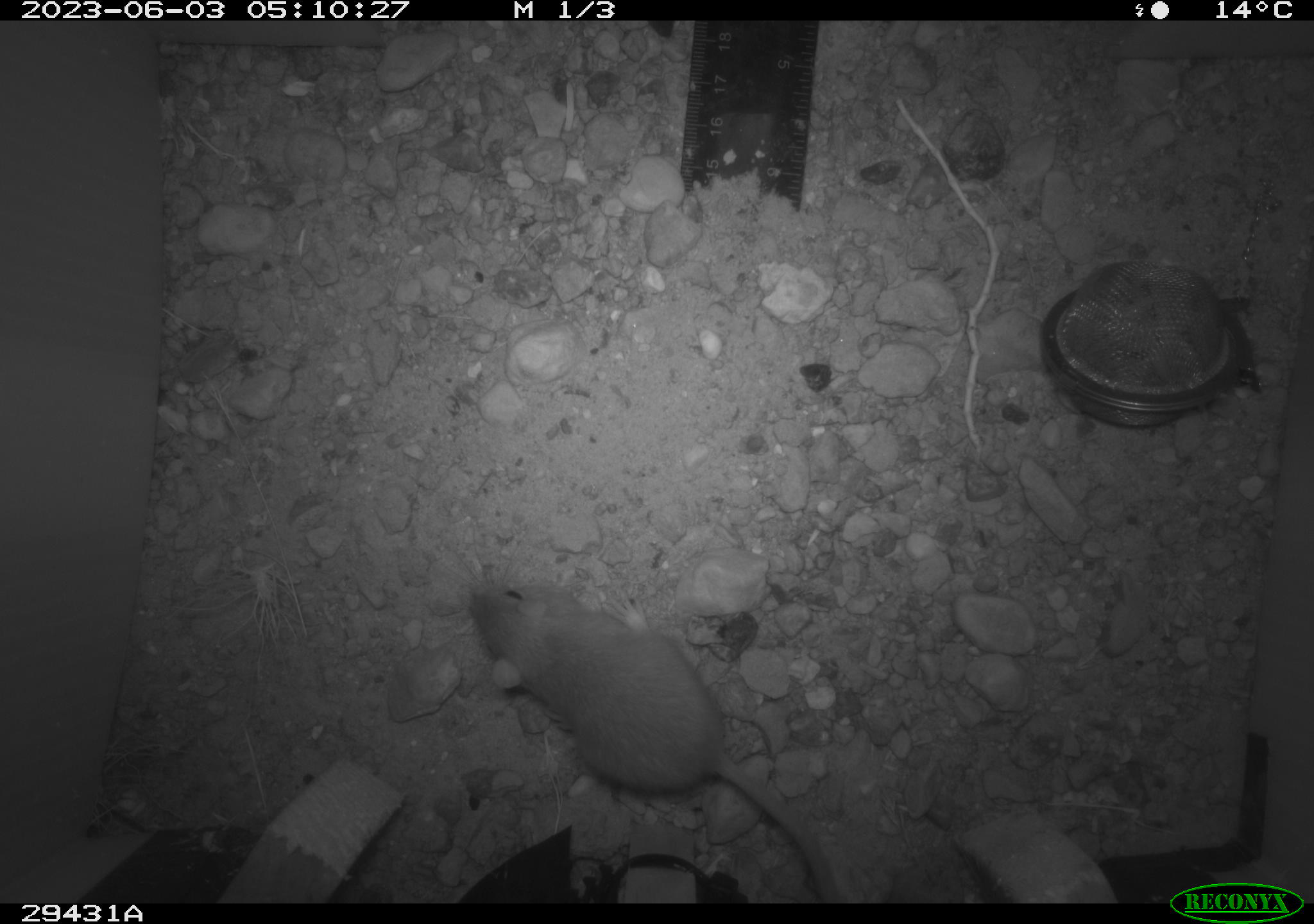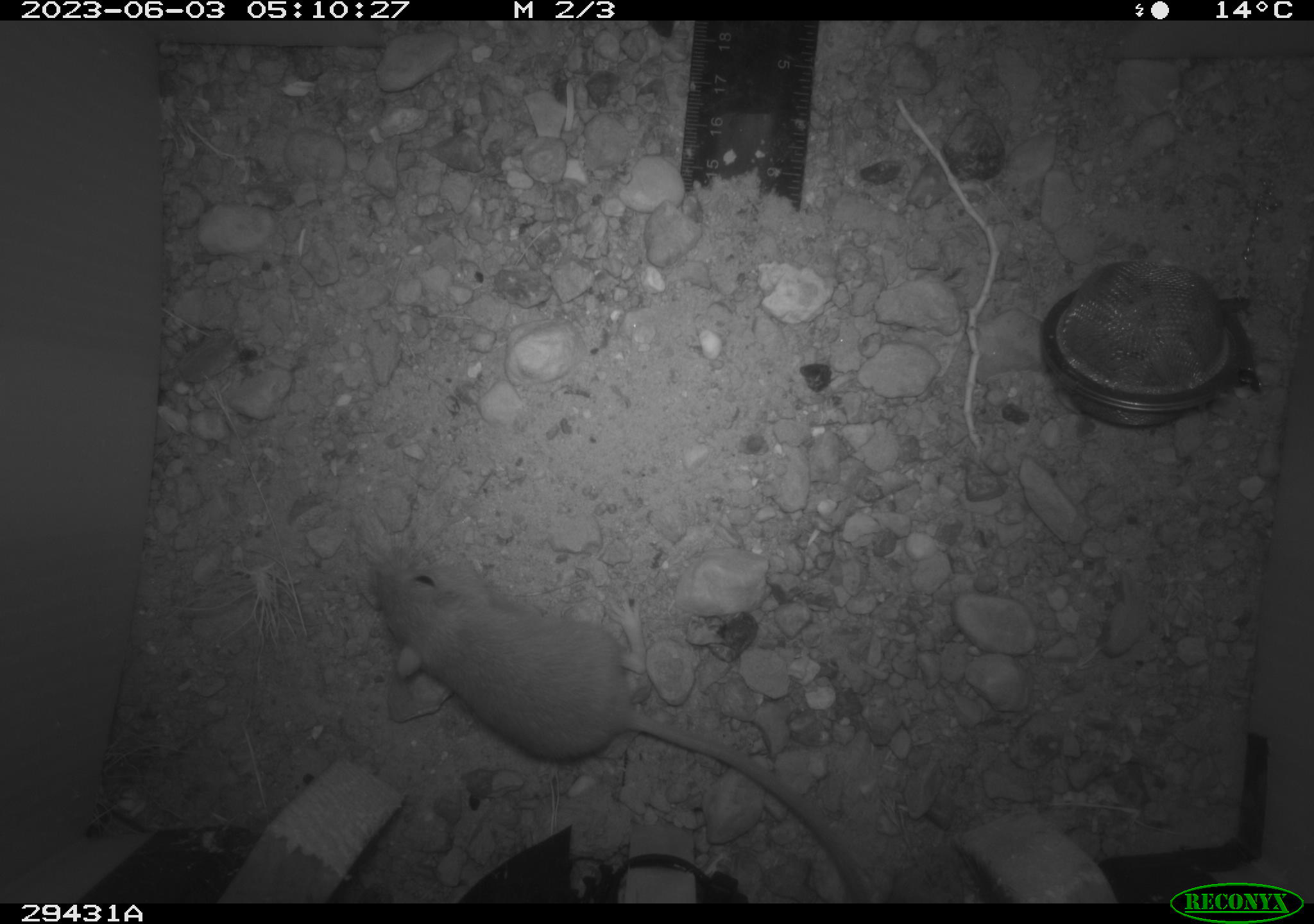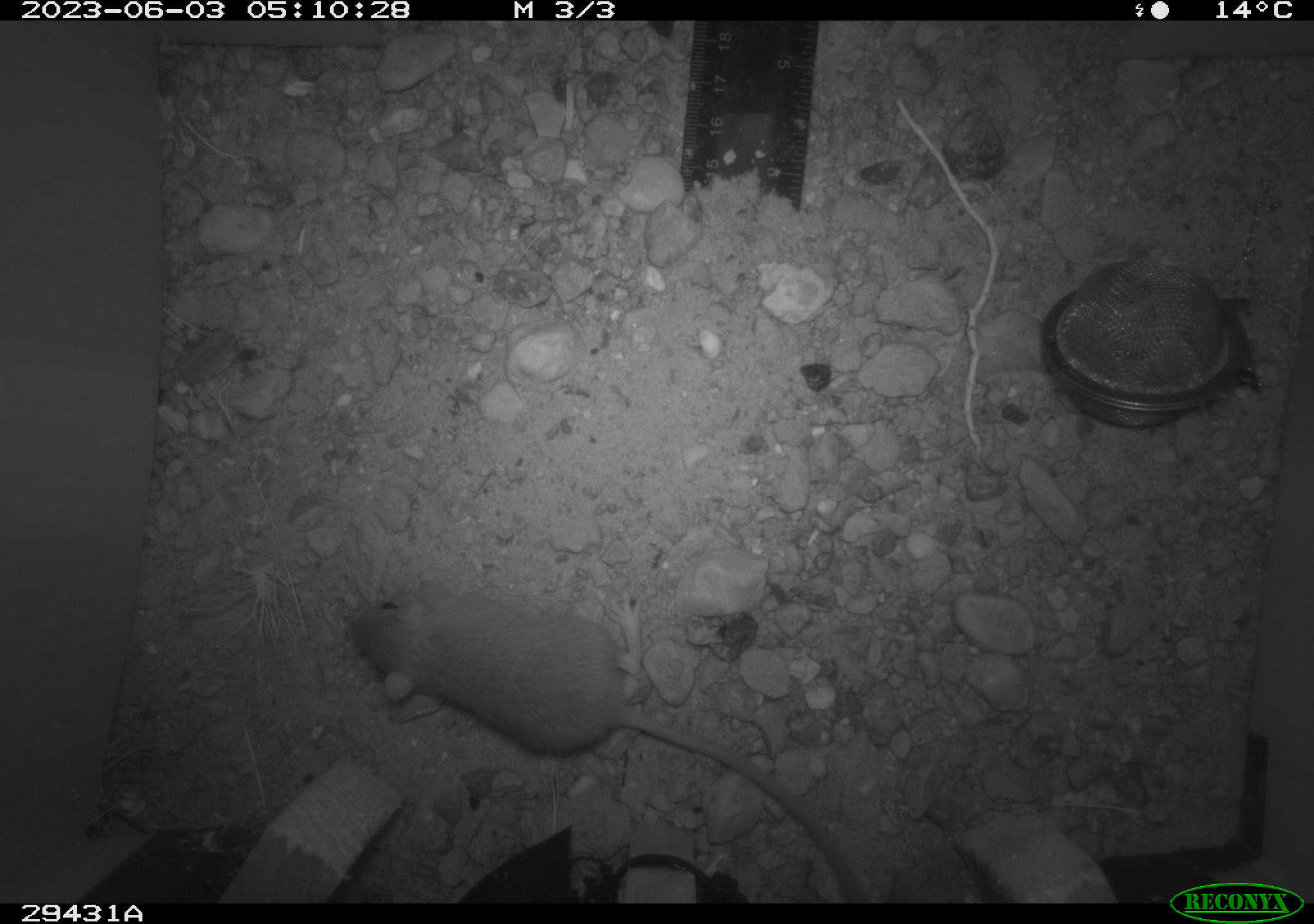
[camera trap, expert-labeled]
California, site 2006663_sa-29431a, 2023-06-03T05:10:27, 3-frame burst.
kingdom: Animalia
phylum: Chordata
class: Mammalia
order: Rodentia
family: Heteromyidae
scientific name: Heteromyidae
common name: kangaroo rats and pocket mice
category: heteromyidae family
Heteromyidae family (kangaroo rats and pocket mice) (Heteromyidae).